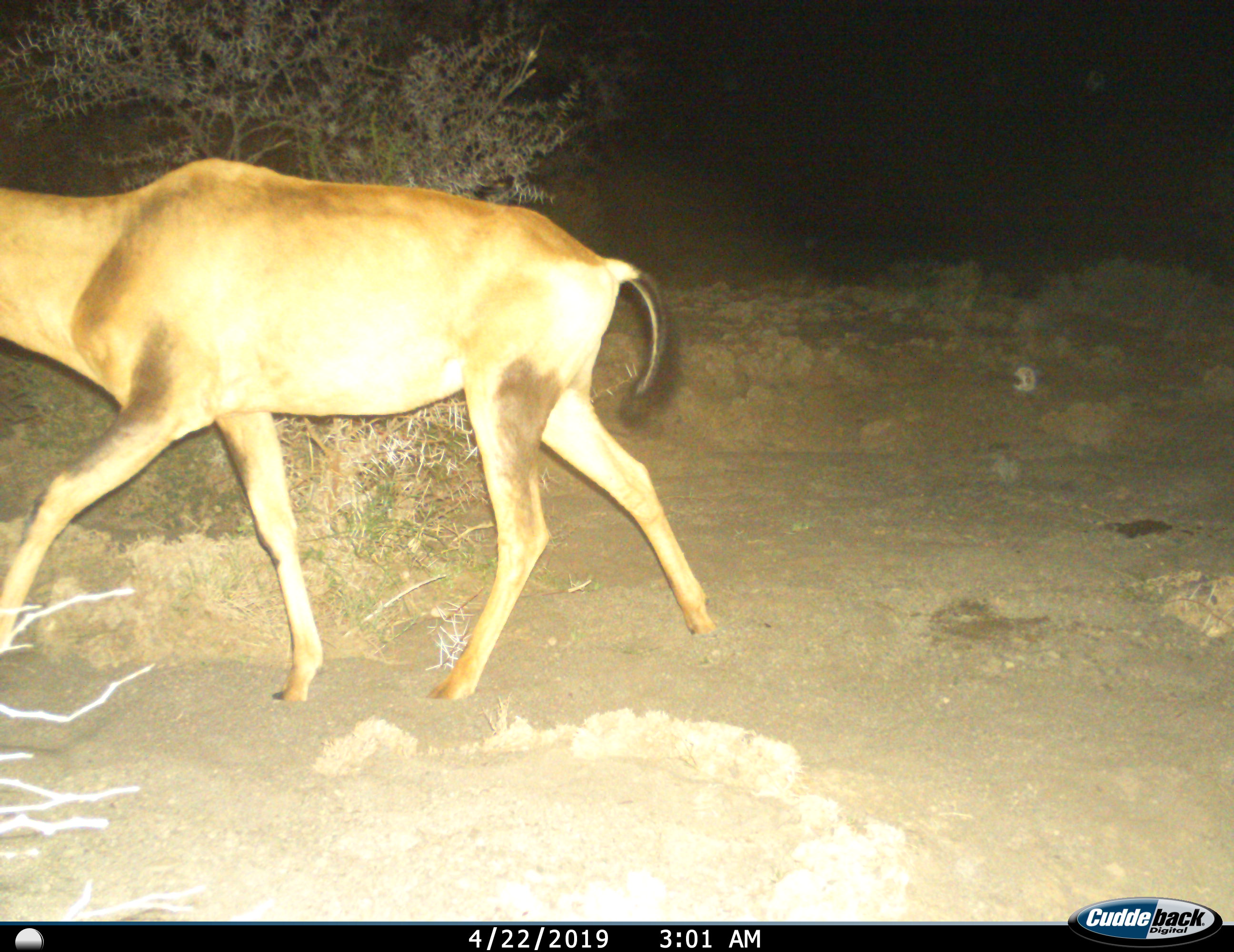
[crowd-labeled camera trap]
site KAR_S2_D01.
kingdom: Animalia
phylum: Chordata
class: Mammalia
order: Artiodactyla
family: Bovidae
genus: Alcelaphus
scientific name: Alcelaphus buselaphus caama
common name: red hartebeest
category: hartebeestred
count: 1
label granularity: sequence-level